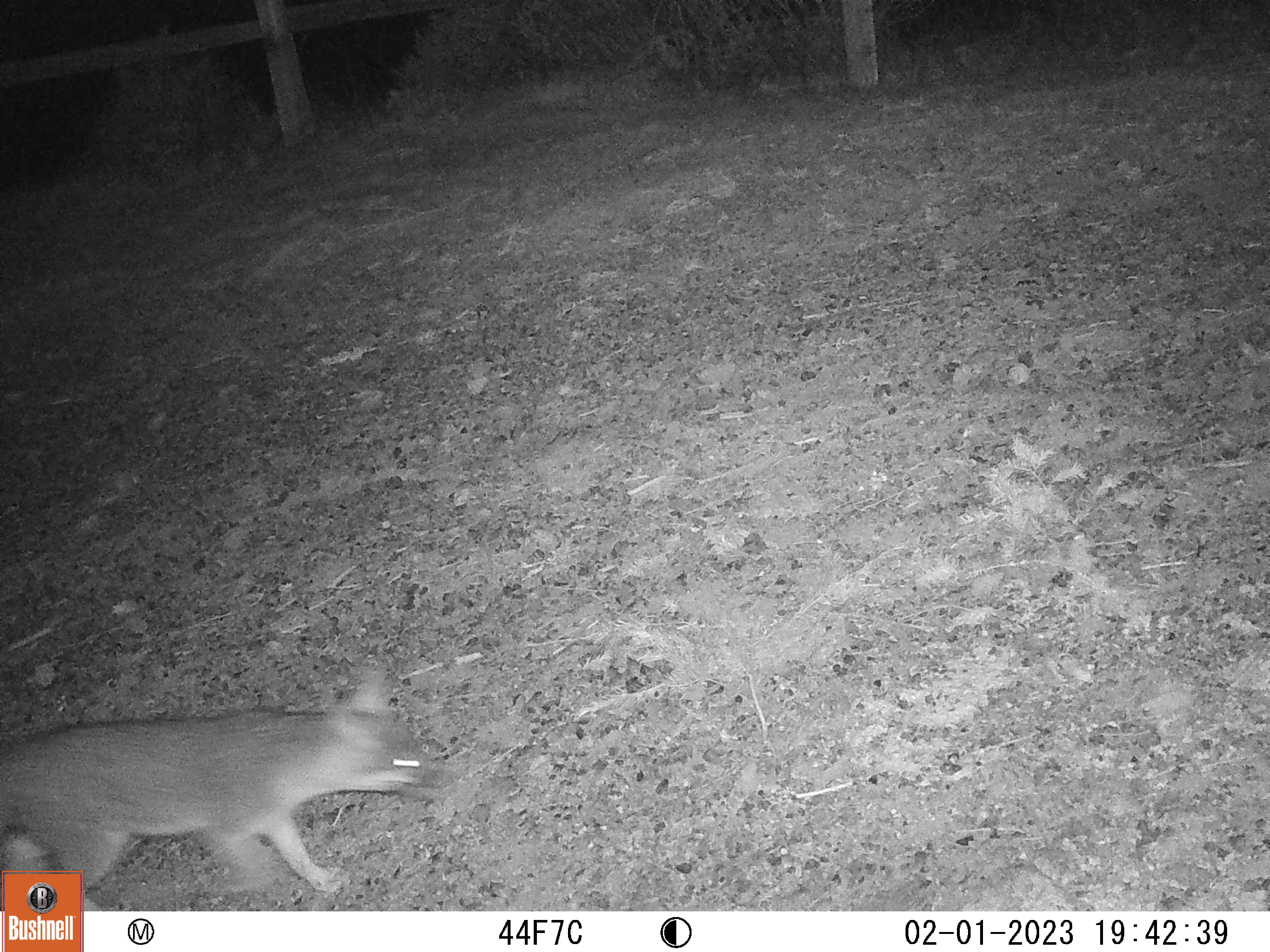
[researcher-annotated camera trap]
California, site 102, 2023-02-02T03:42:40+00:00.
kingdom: Animalia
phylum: Chordata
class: Mammalia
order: Carnivora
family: Canidae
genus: Urocyon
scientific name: Urocyon cinereoargenteus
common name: gray fox